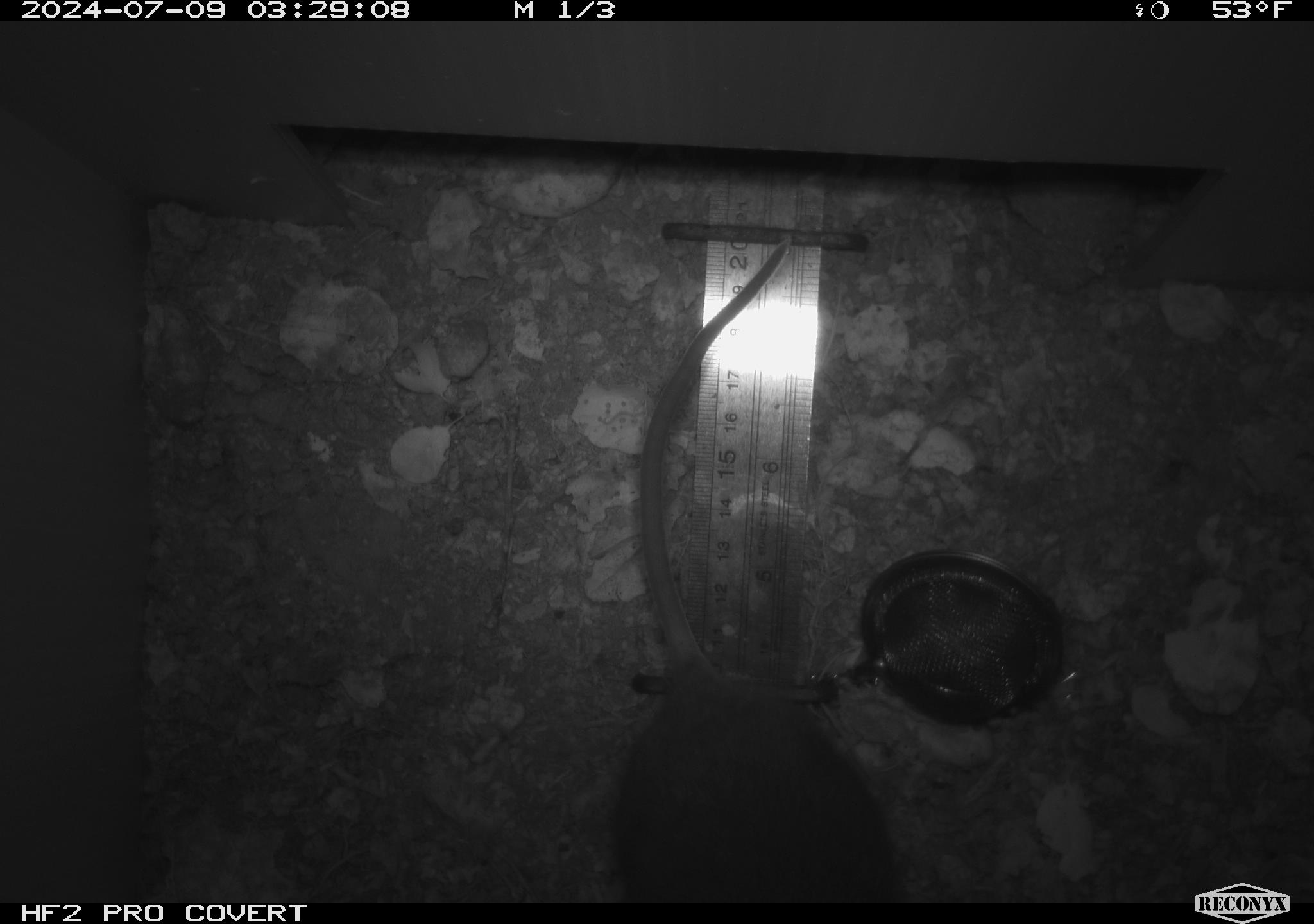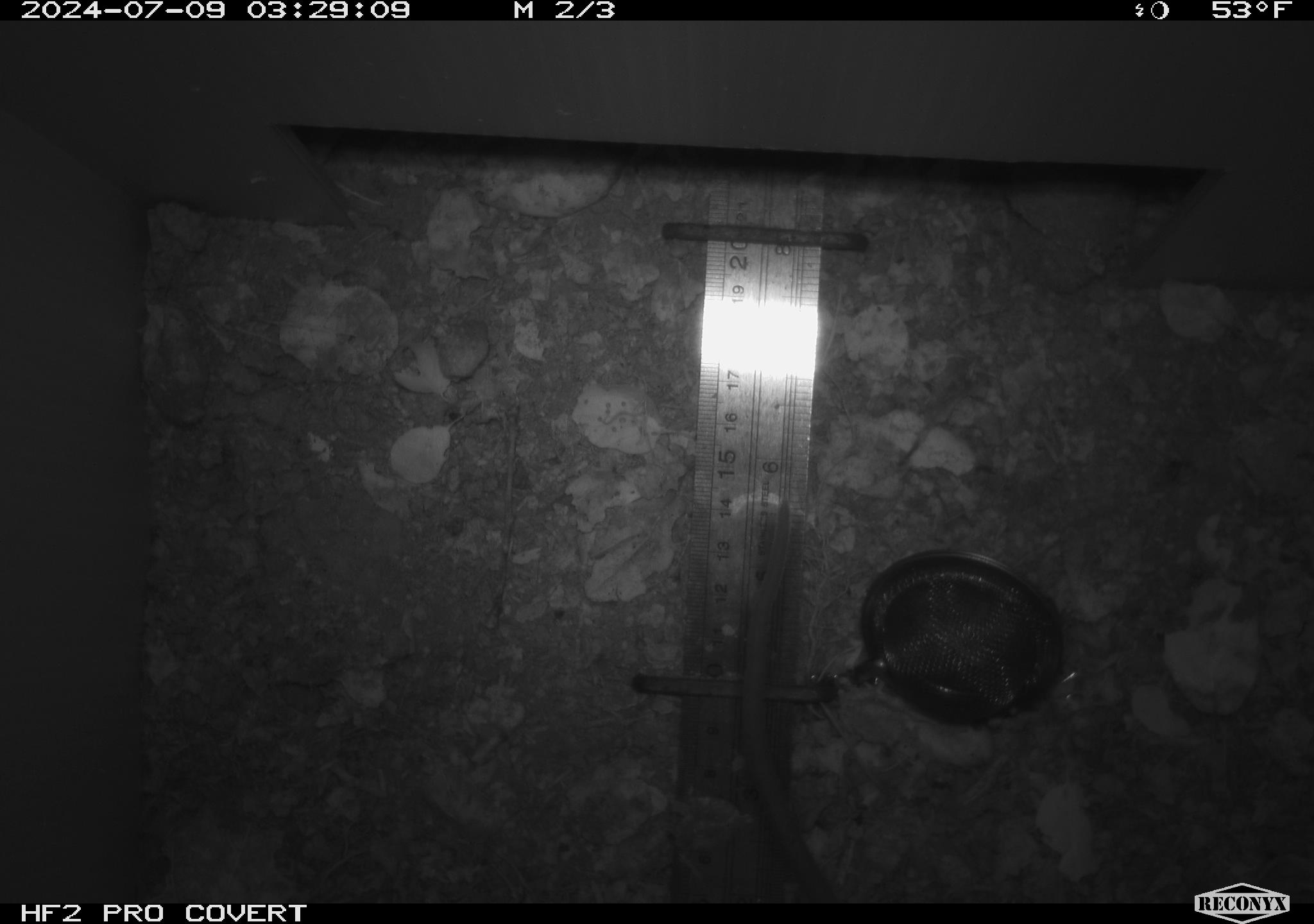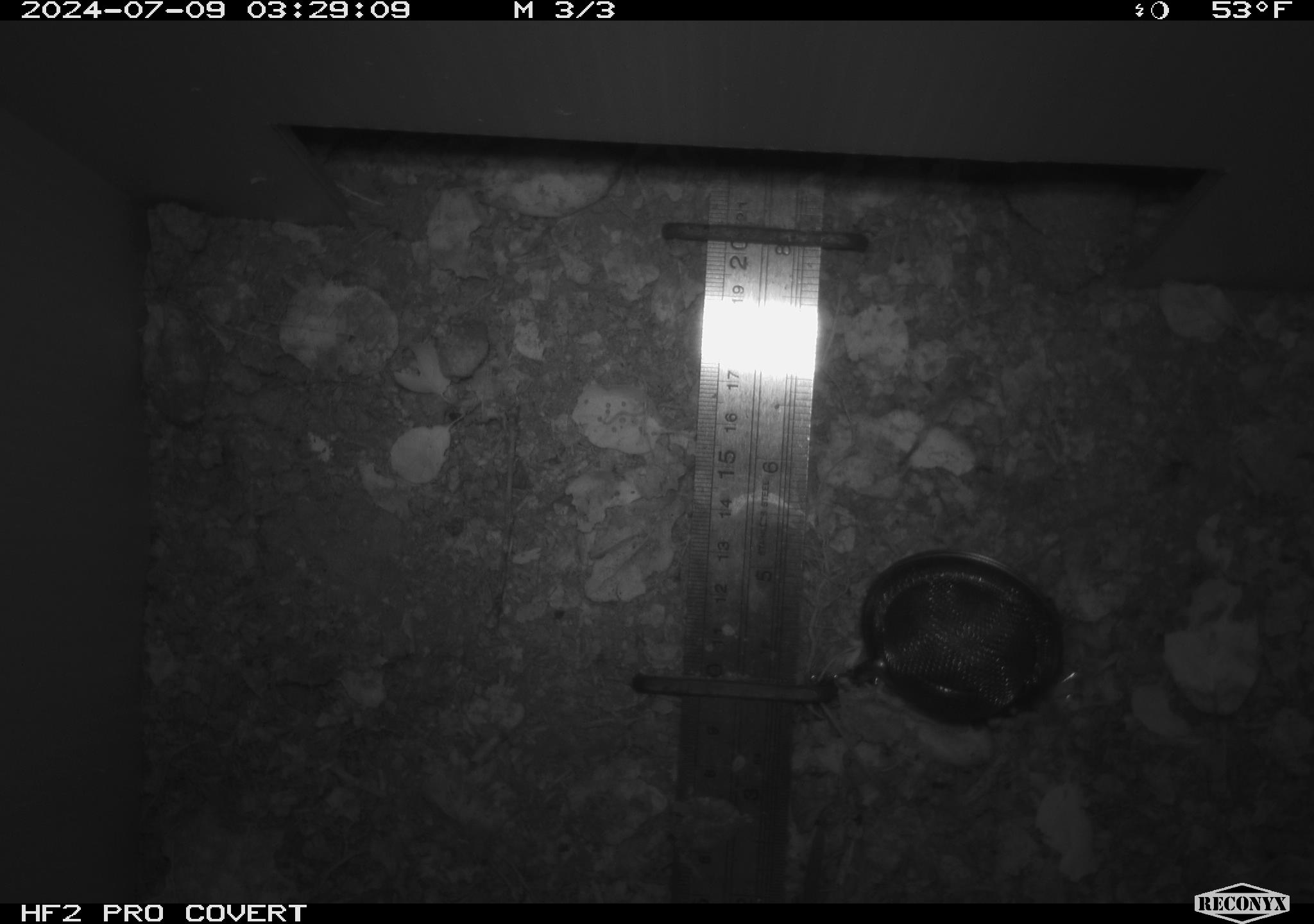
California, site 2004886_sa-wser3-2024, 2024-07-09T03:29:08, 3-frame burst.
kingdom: Animalia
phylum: Chordata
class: Mammalia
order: Rodentia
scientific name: Rodentia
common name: woodrat or rat or mouse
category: woodrat or rat or mouse species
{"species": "woodrat or rat or mouse species (woodrat or rat or mouse) (Rodentia)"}